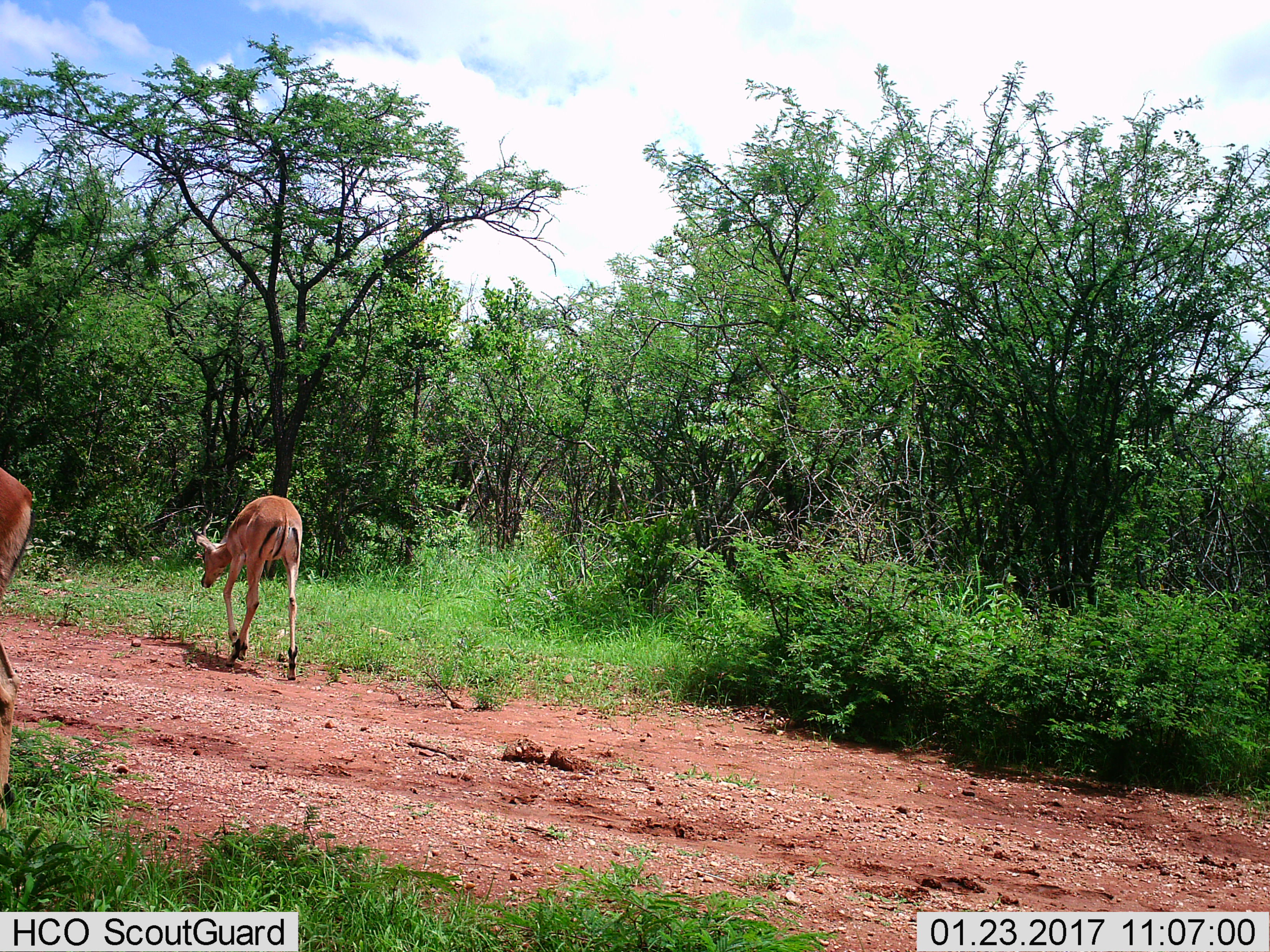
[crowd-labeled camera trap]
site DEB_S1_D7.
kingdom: Animalia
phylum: Chordata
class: Mammalia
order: Artiodactyla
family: Bovidae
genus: Aepyceros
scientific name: Aepyceros melampus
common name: impala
Impala (Aepyceros melampus), count 2. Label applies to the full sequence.